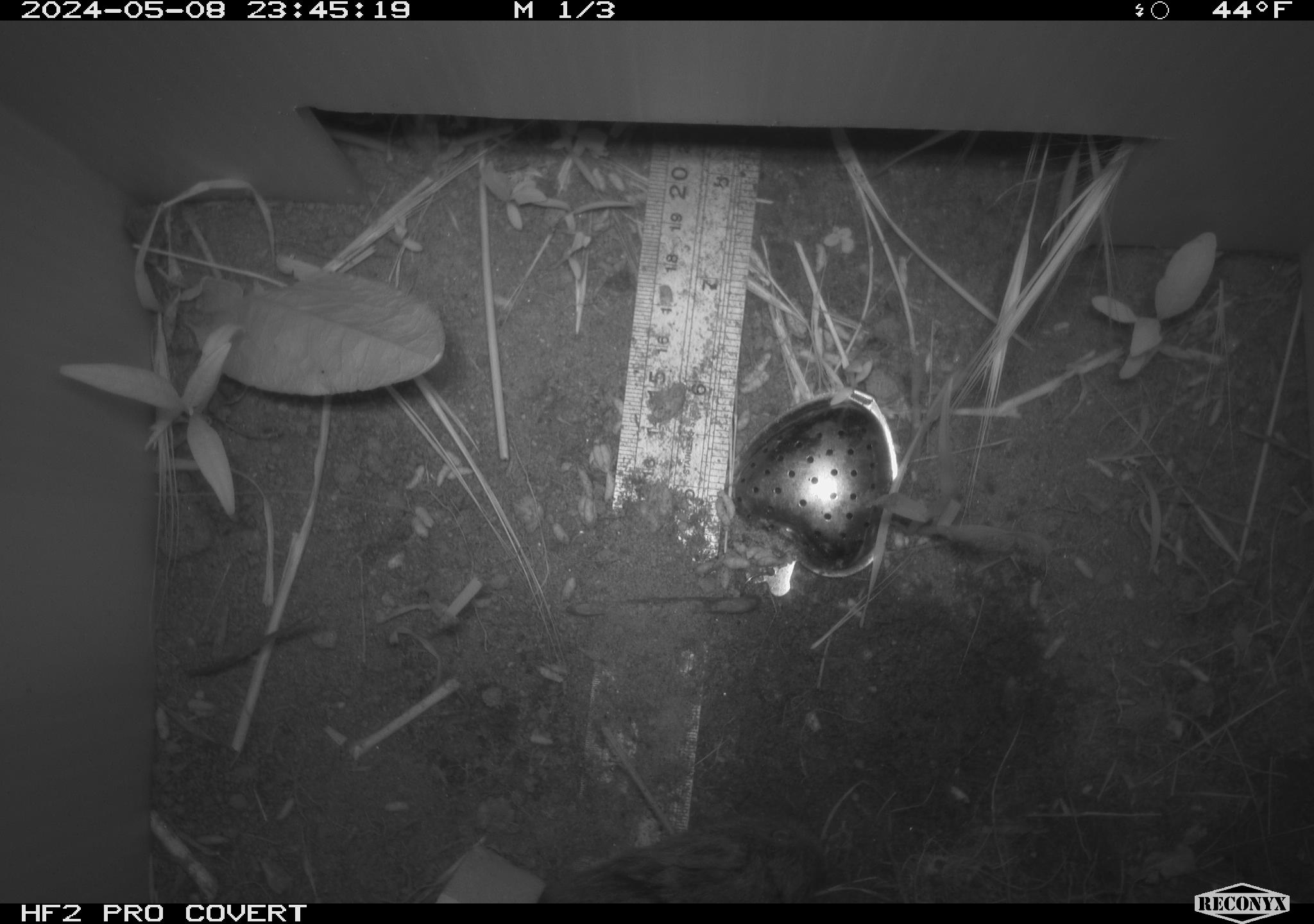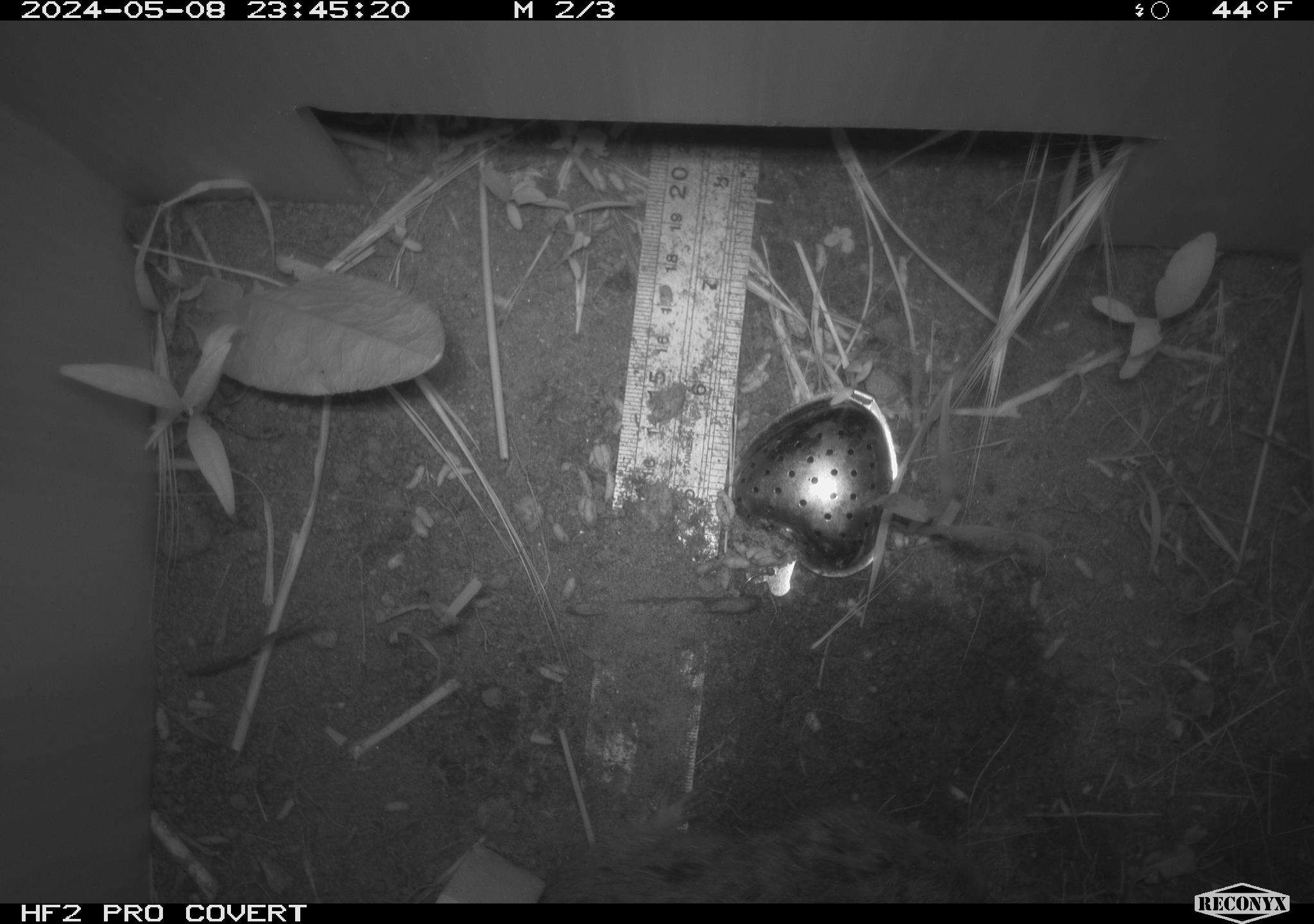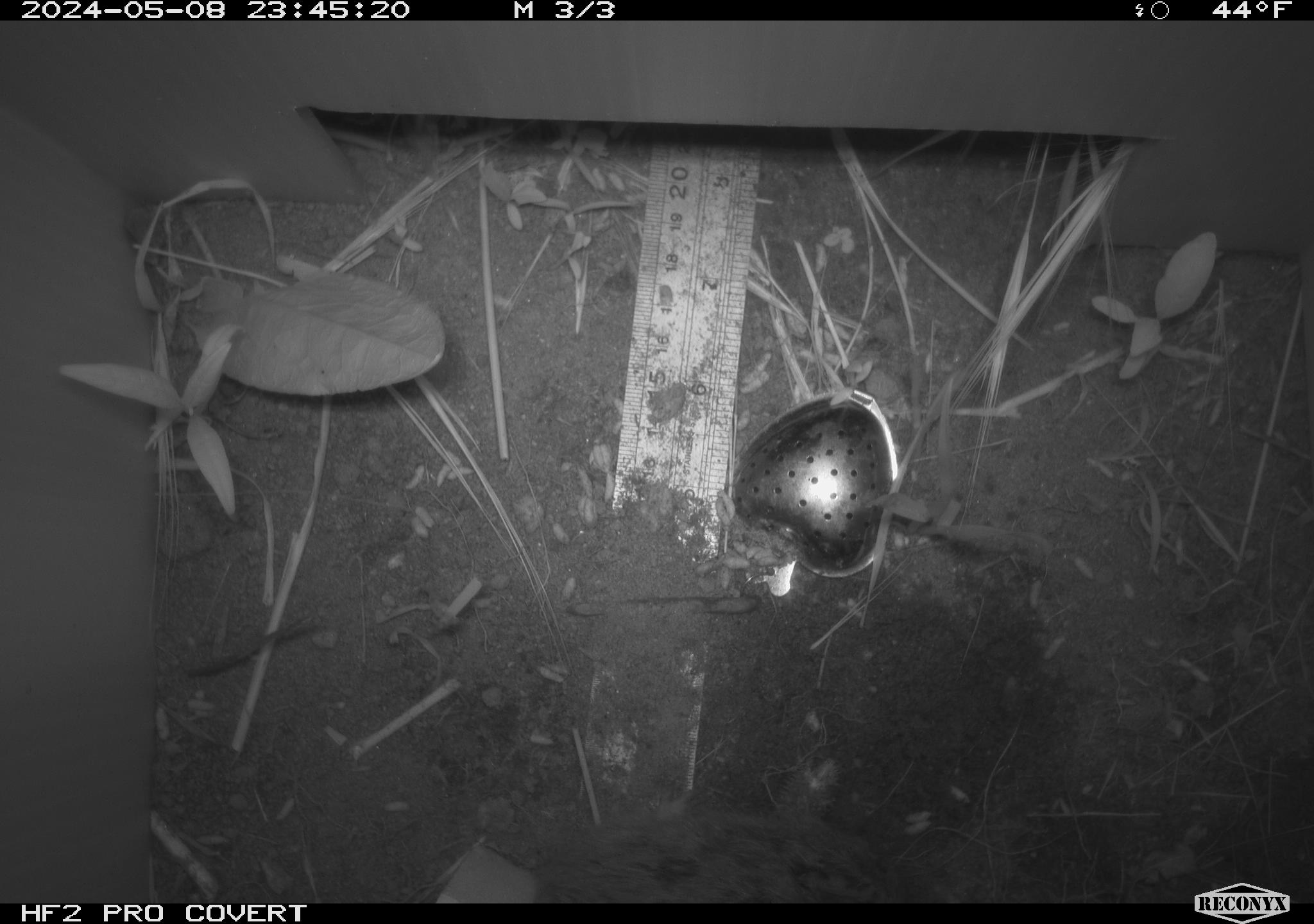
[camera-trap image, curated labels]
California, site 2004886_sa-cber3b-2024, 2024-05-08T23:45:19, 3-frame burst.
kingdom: Animalia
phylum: Chordata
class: Mammalia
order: Rodentia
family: Cricetidae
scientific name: Arvicolinae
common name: voles, lemmings, and muskrats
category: arvicolinae subfamily